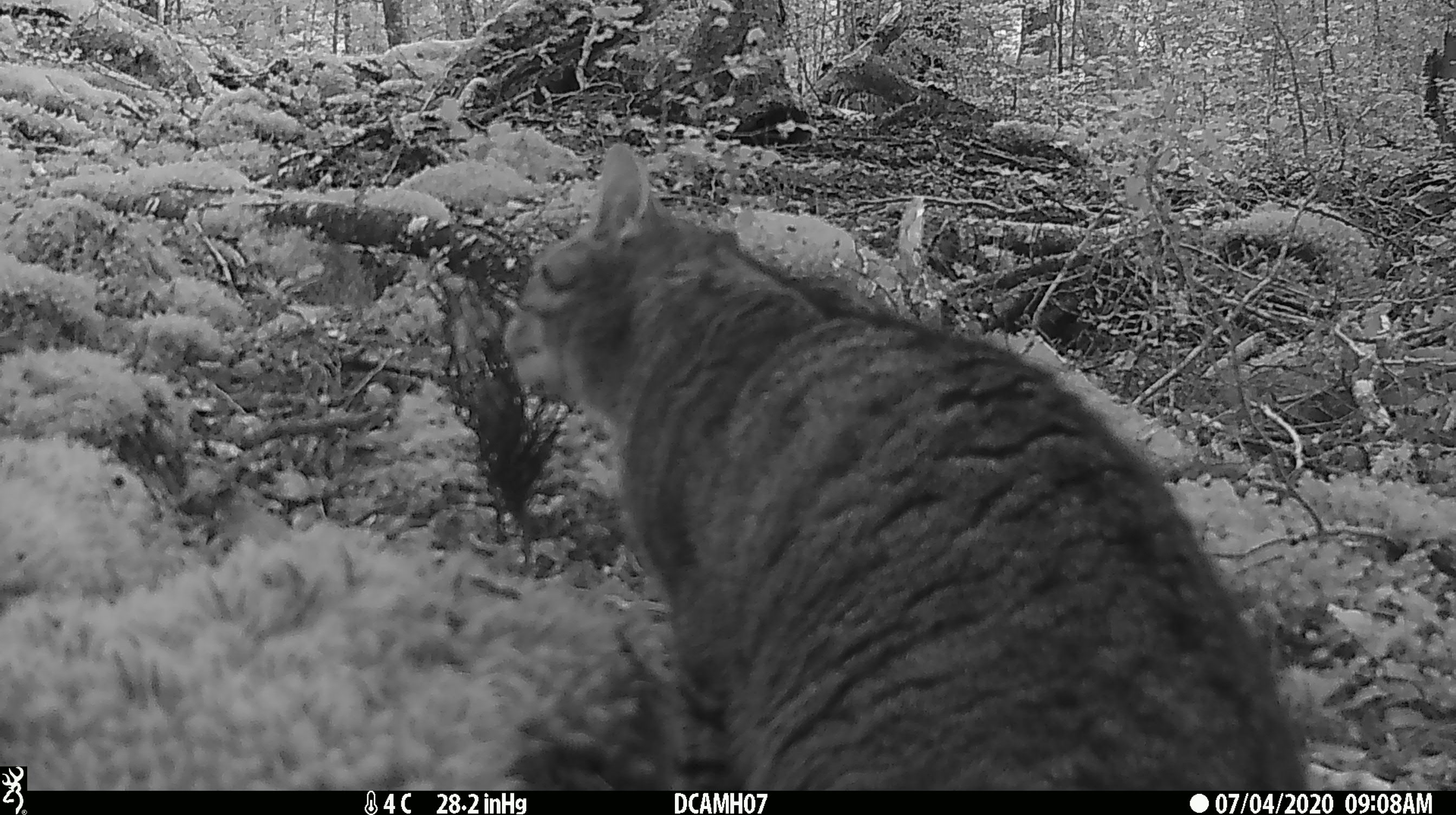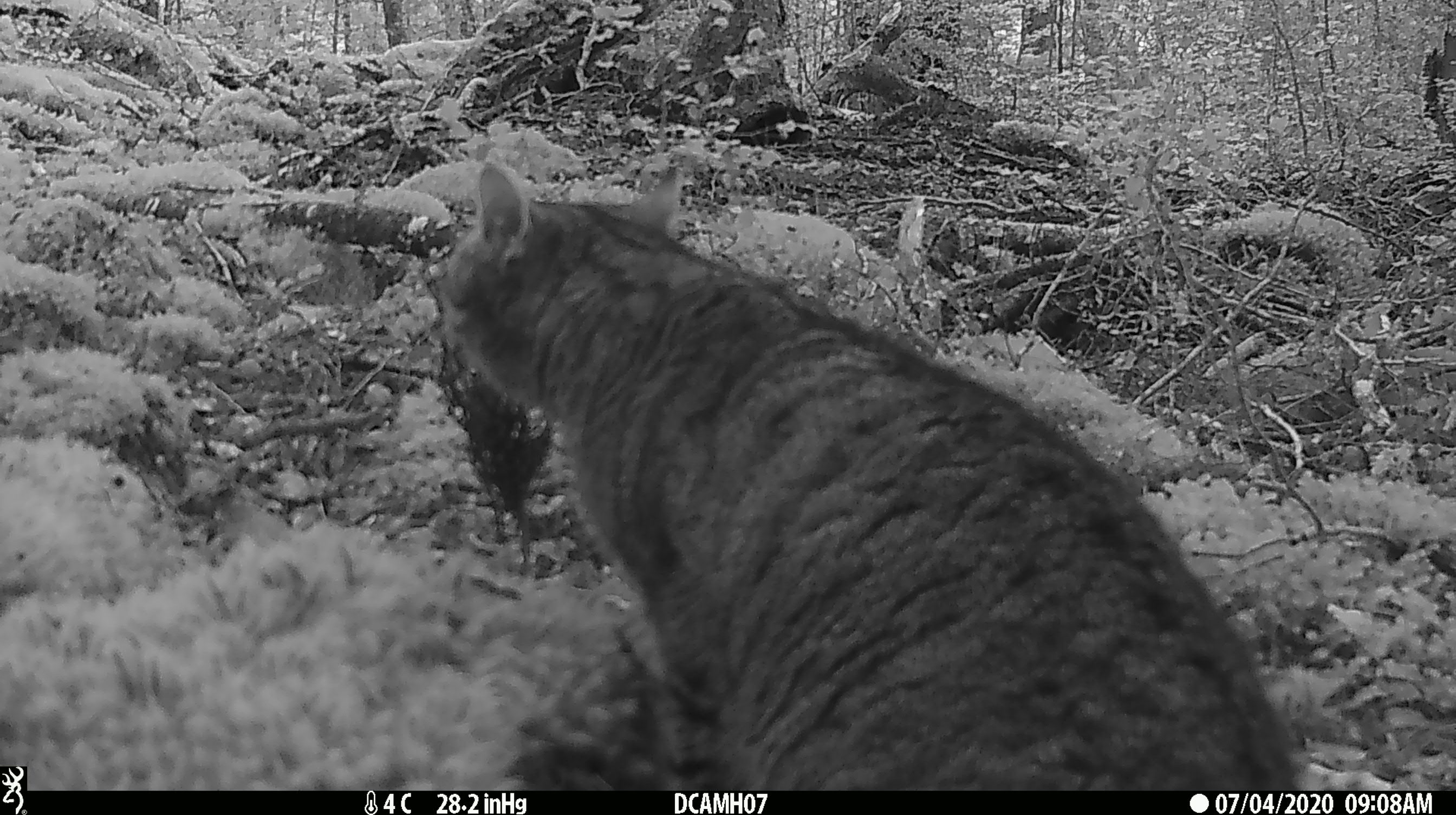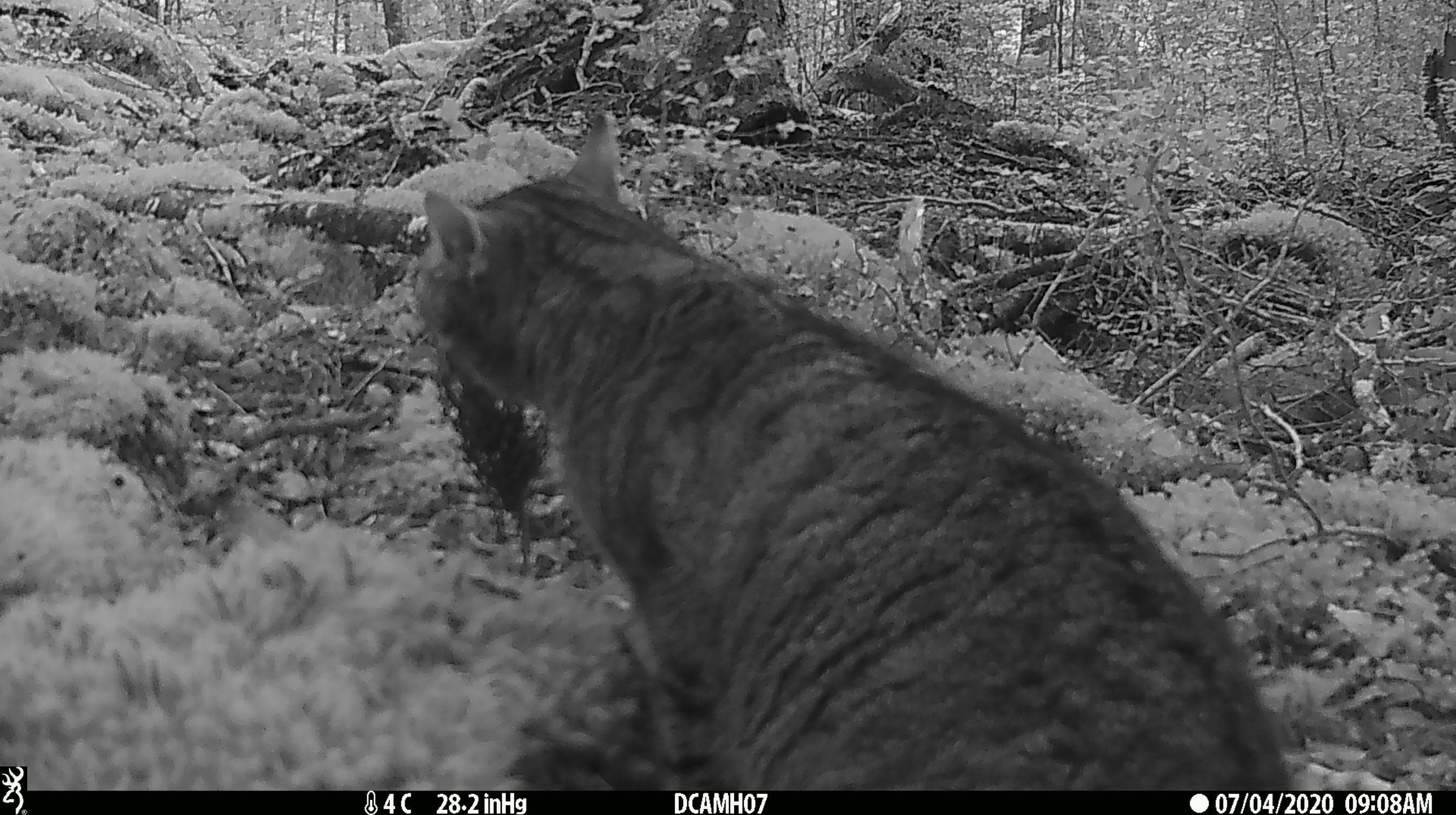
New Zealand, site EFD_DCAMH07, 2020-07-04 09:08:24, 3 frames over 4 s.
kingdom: Animalia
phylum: Chordata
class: Mammalia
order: Carnivora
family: Felidae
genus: Felis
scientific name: Felis catus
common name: domestic cat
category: cat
Cat (domestic cat) (Felis catus).